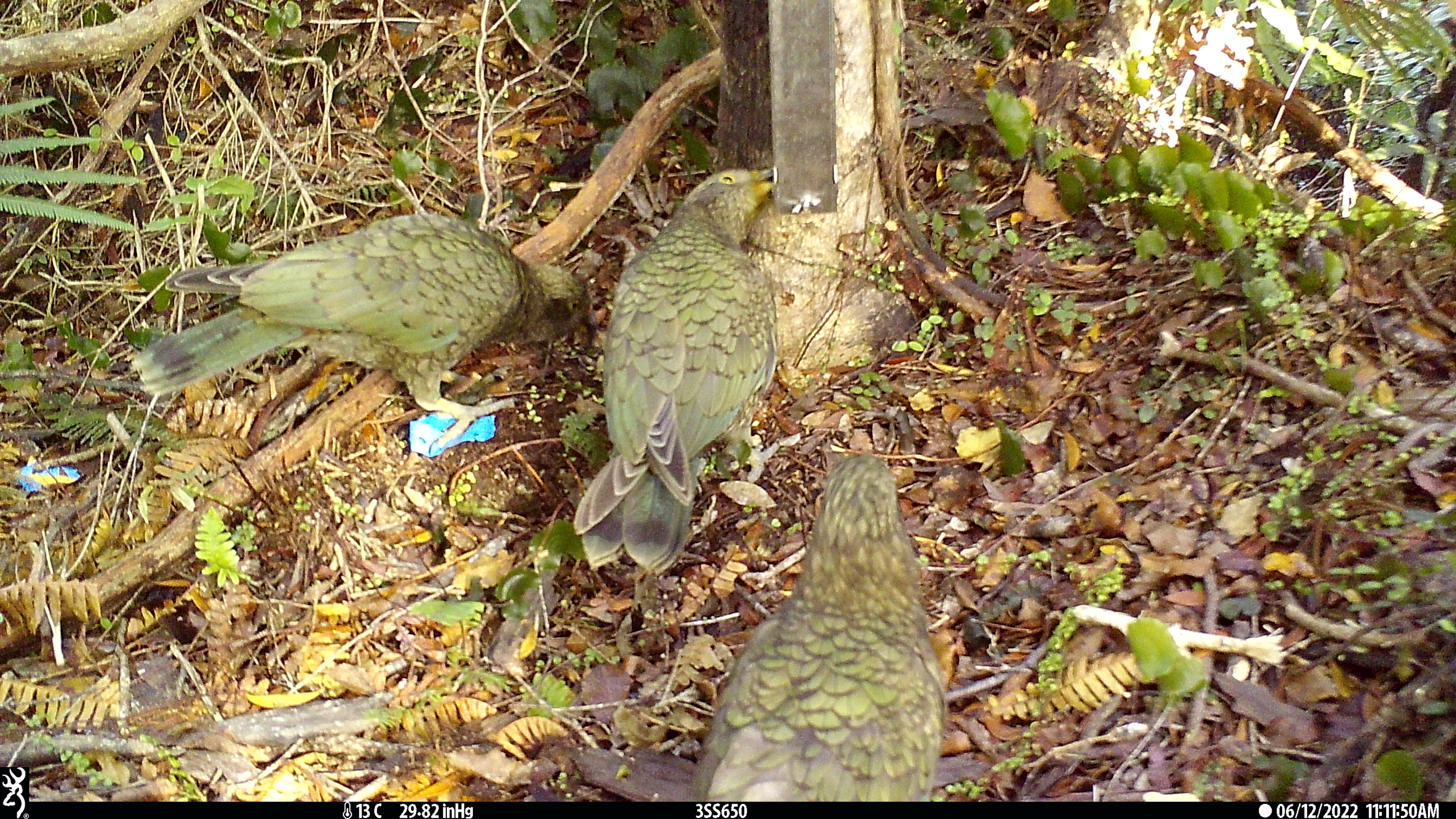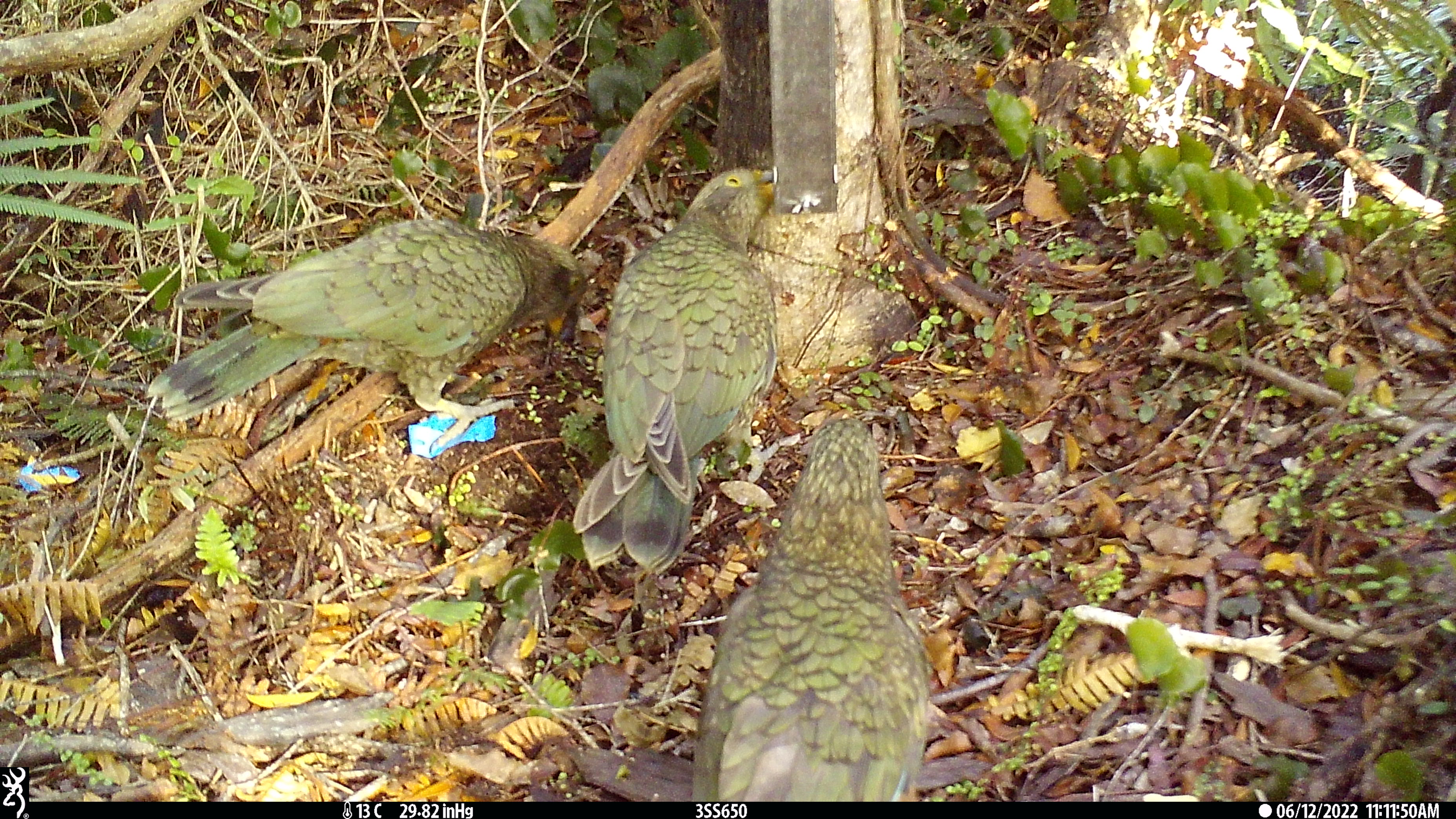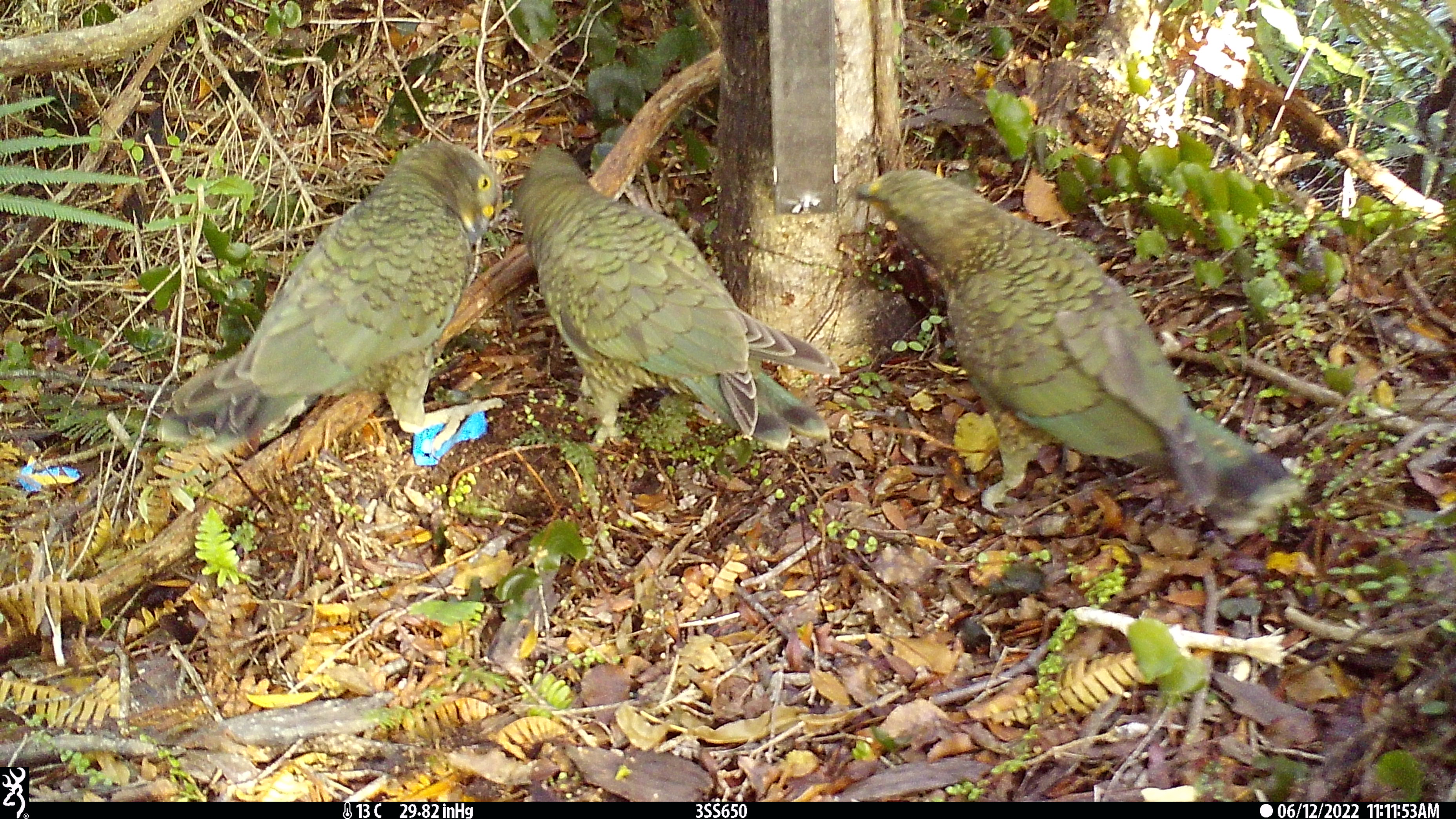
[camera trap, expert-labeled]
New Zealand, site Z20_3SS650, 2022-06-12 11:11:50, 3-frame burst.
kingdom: Animalia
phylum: Chordata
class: Aves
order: Psittaciformes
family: Strigopidae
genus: Nestor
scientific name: Nestor notabilis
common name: kea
Kea (Nestor notabilis).